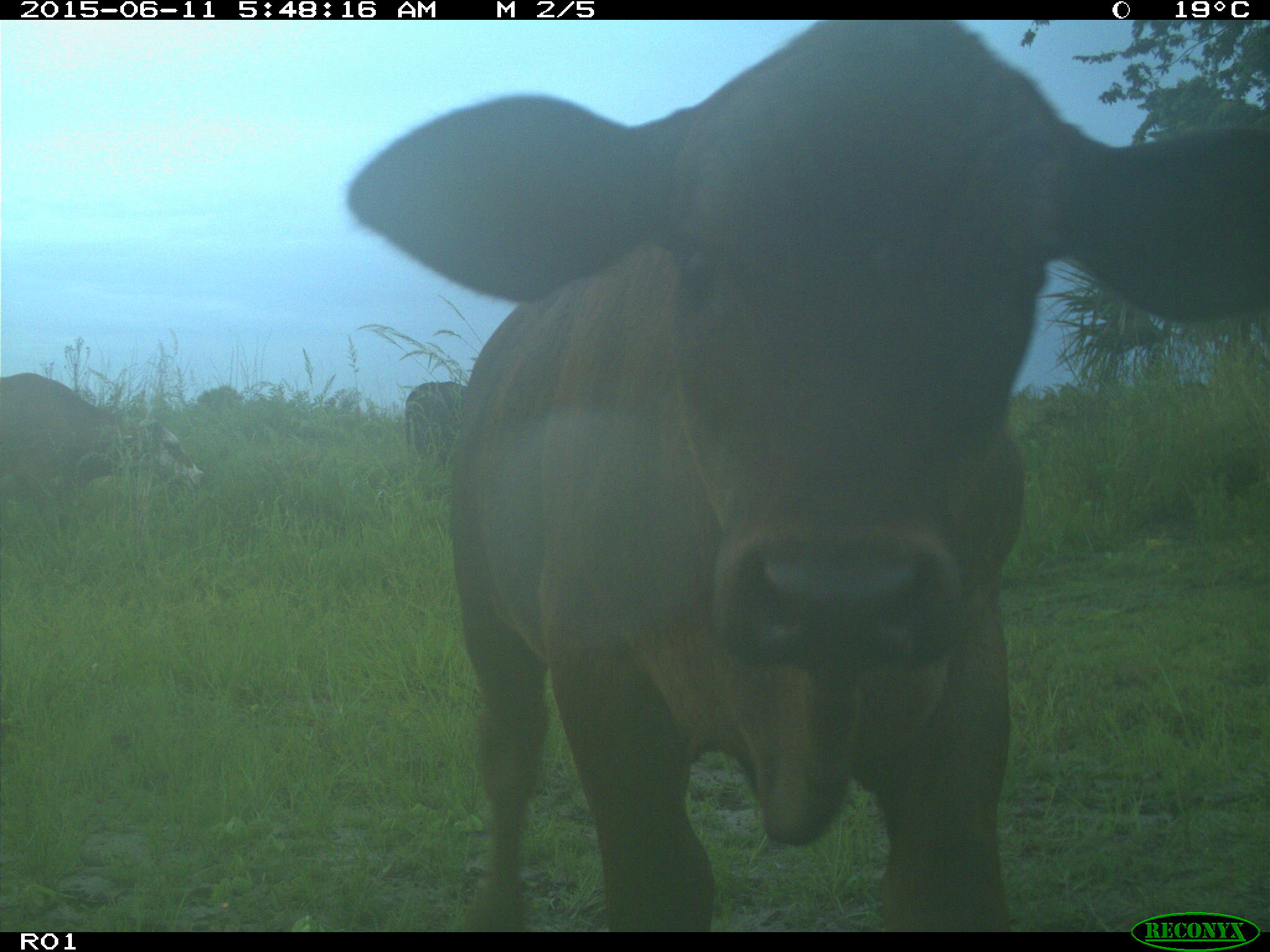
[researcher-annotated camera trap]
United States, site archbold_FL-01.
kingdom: Animalia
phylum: Chordata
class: Mammalia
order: Artiodactyla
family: Bovidae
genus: Bos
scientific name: Bos taurus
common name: domestic cow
Bos taurus (domestic cow).